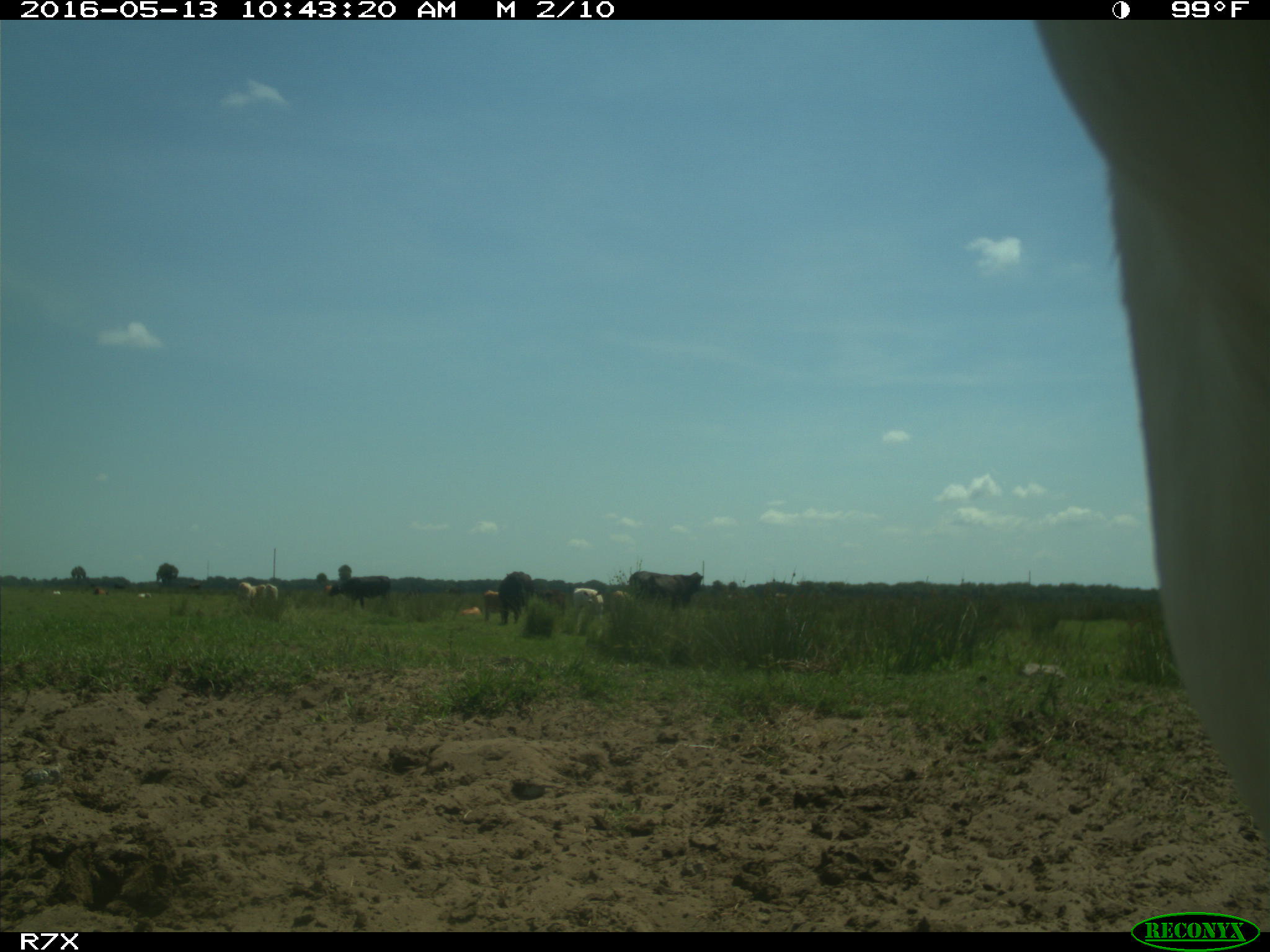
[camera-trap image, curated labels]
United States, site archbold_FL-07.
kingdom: Animalia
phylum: Chordata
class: Mammalia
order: Artiodactyla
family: Bovidae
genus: Bos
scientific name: Bos taurus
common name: domestic cow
Bos taurus (domestic cow).